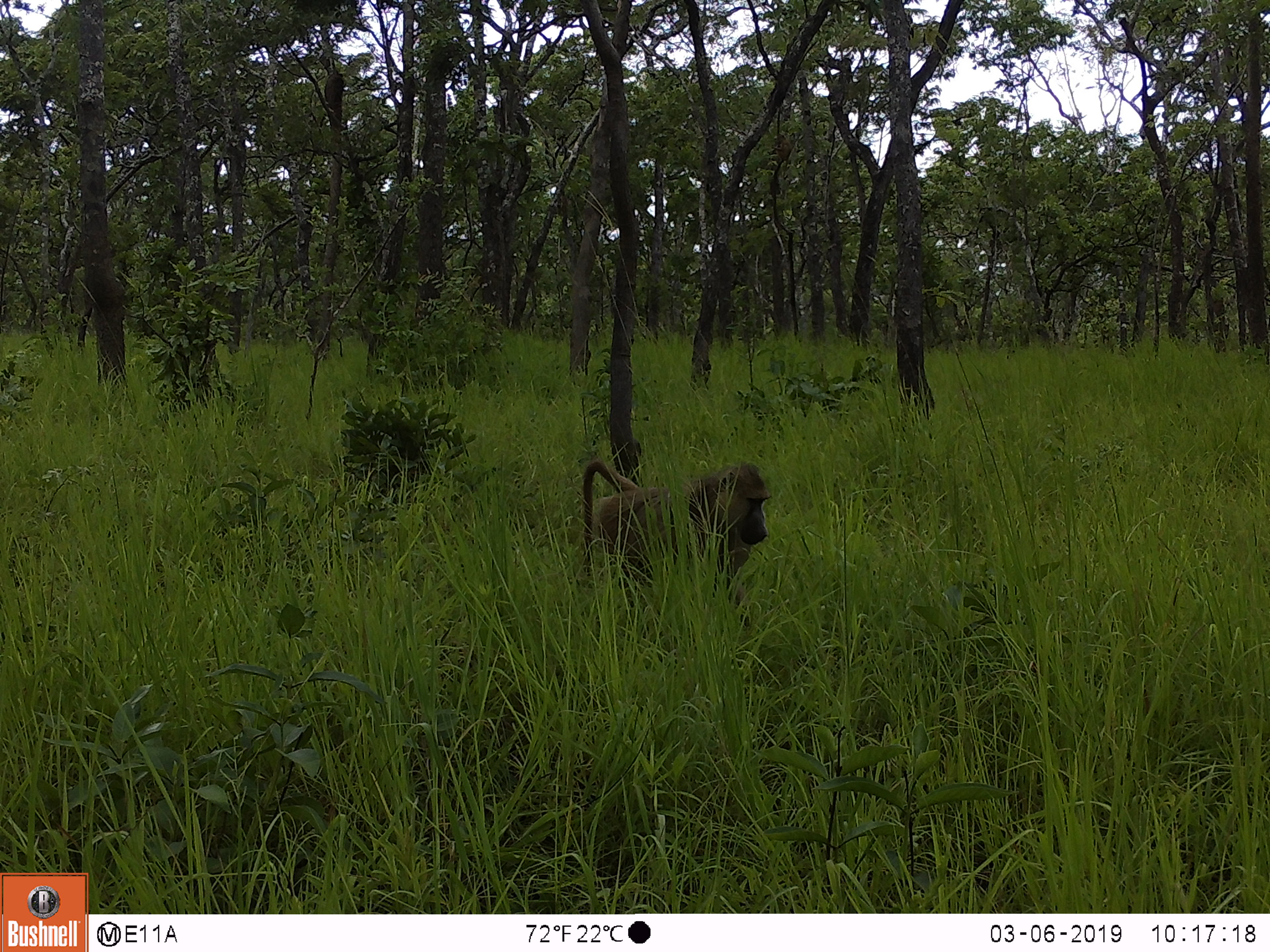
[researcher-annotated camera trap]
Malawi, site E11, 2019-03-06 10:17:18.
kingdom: Animalia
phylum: Chordata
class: Mammalia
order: Primates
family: Cercopithecidae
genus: Papio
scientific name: Papio cynocephalus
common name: yellow baboon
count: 1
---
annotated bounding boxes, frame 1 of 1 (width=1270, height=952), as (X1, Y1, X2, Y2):
yellow baboon: (562, 451, 779, 616)